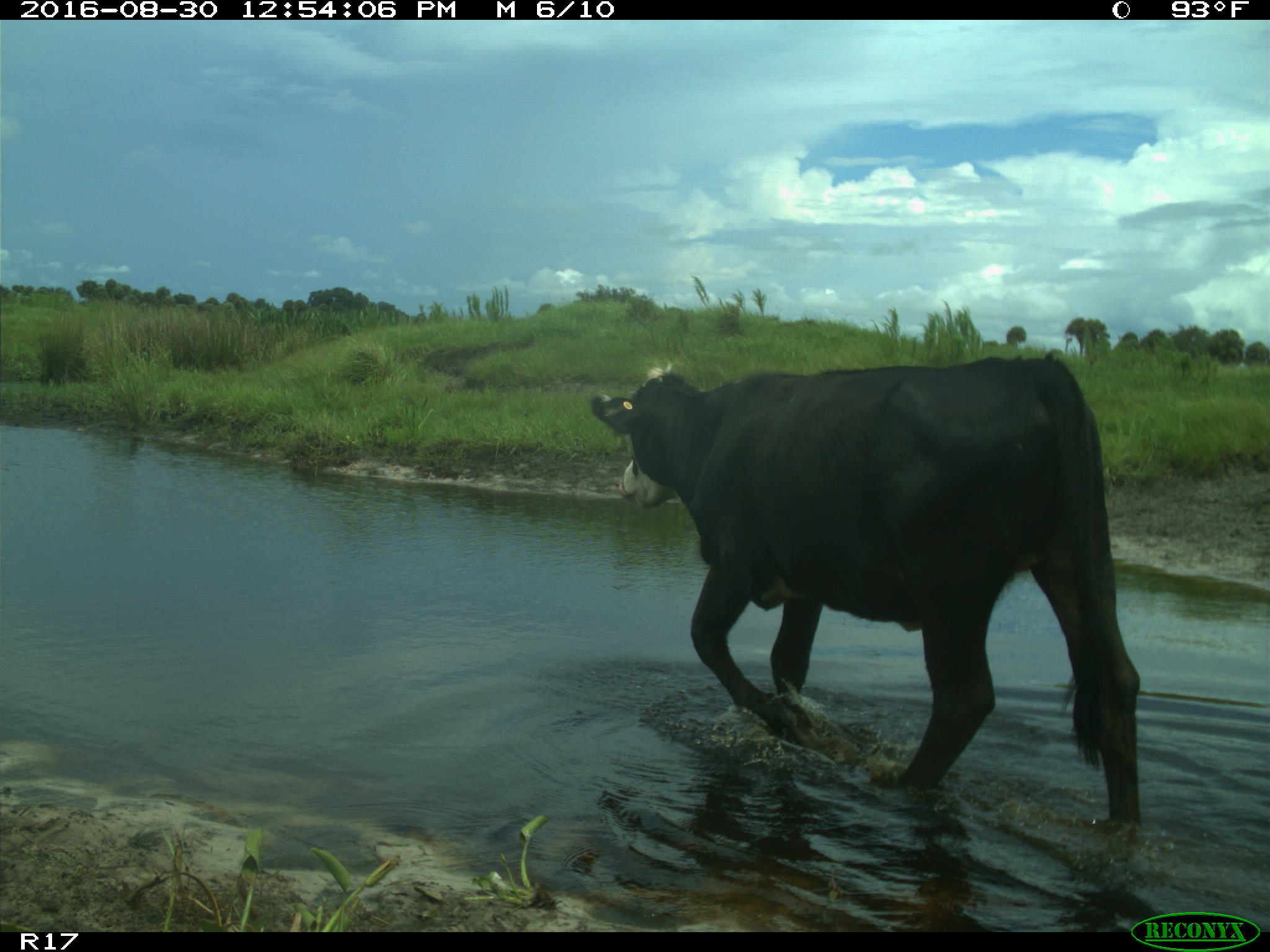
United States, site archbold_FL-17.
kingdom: Animalia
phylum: Chordata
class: Mammalia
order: Artiodactyla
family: Bovidae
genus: Bos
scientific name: Bos taurus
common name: domestic cow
Bos taurus (domestic cow).